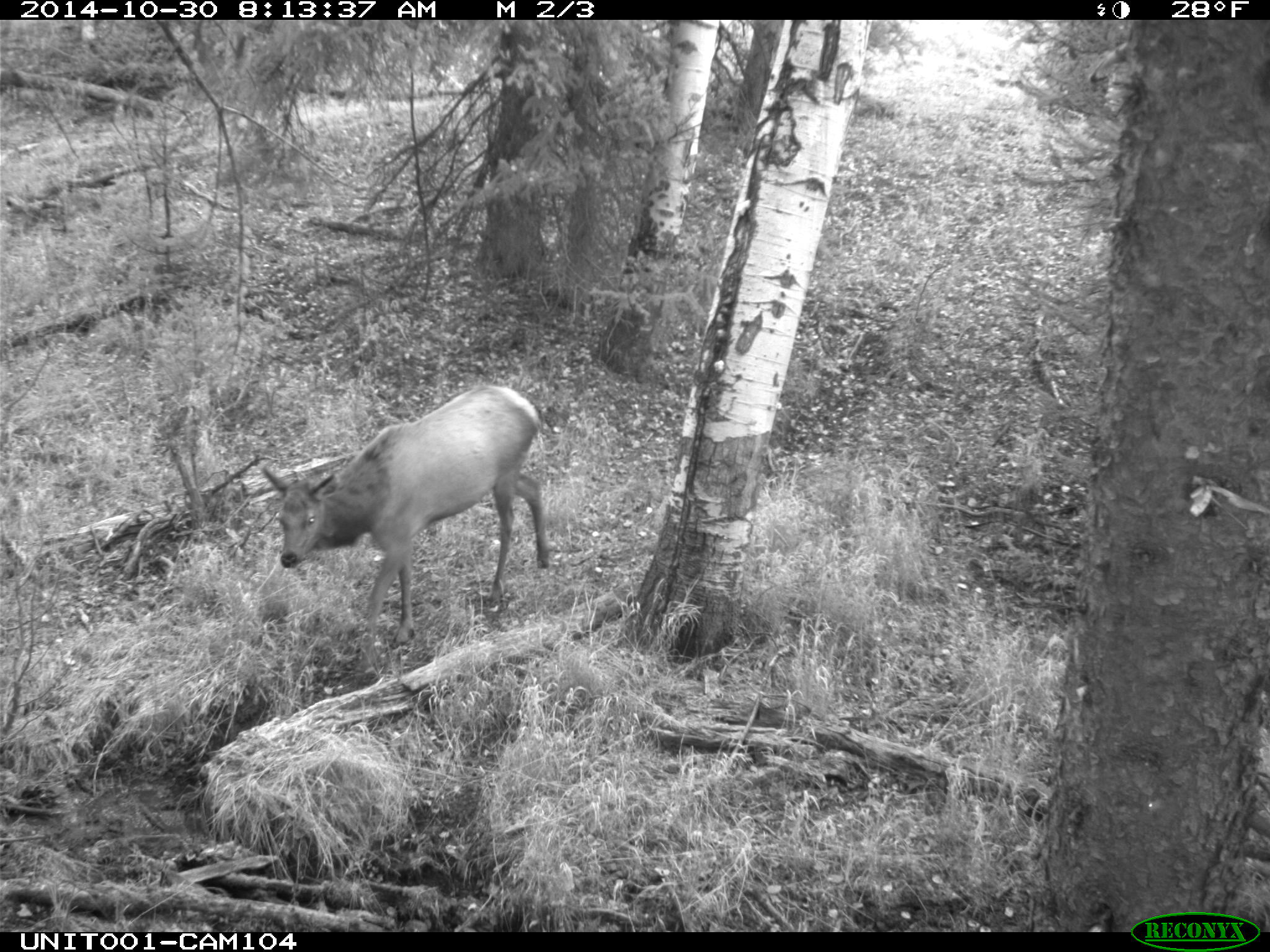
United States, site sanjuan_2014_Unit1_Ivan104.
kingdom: Animalia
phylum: Chordata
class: Mammalia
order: Artiodactyla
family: Cervidae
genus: Cervus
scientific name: Cervus elaphus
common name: red deer